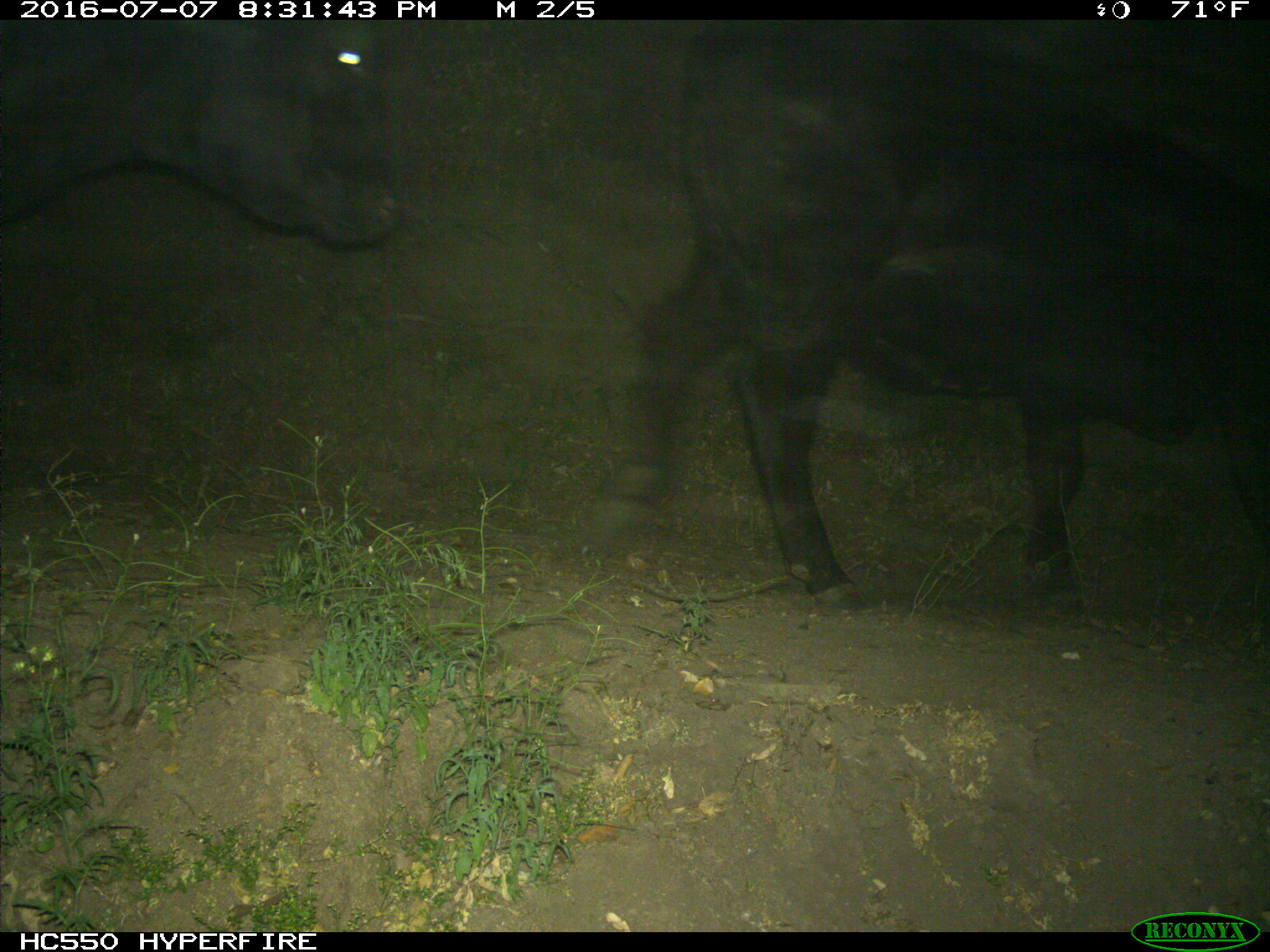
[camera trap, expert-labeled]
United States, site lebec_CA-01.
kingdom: Animalia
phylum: Chordata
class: Mammalia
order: Artiodactyla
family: Bovidae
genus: Bos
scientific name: Bos taurus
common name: domestic cow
Bos taurus (domestic cow).